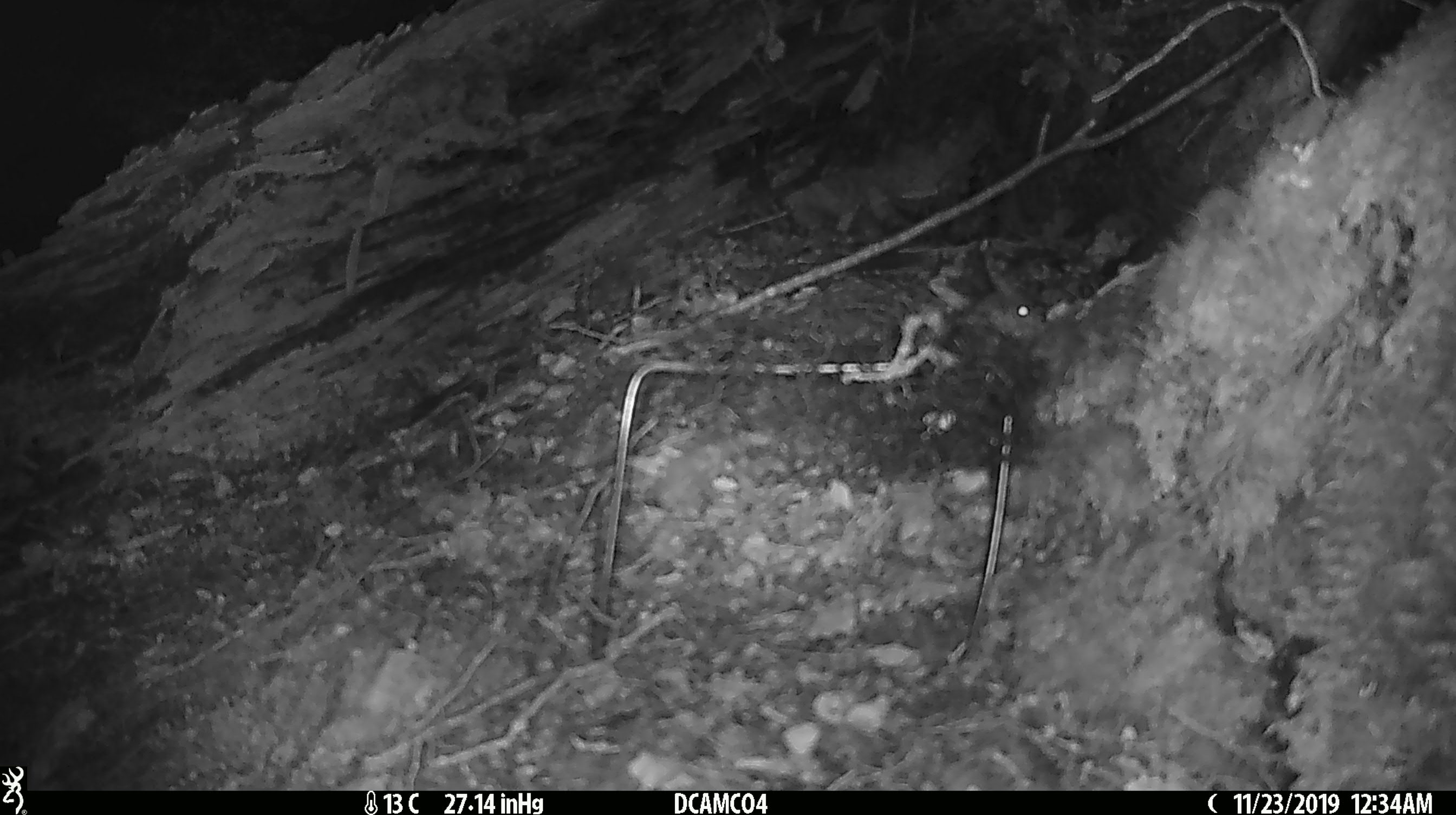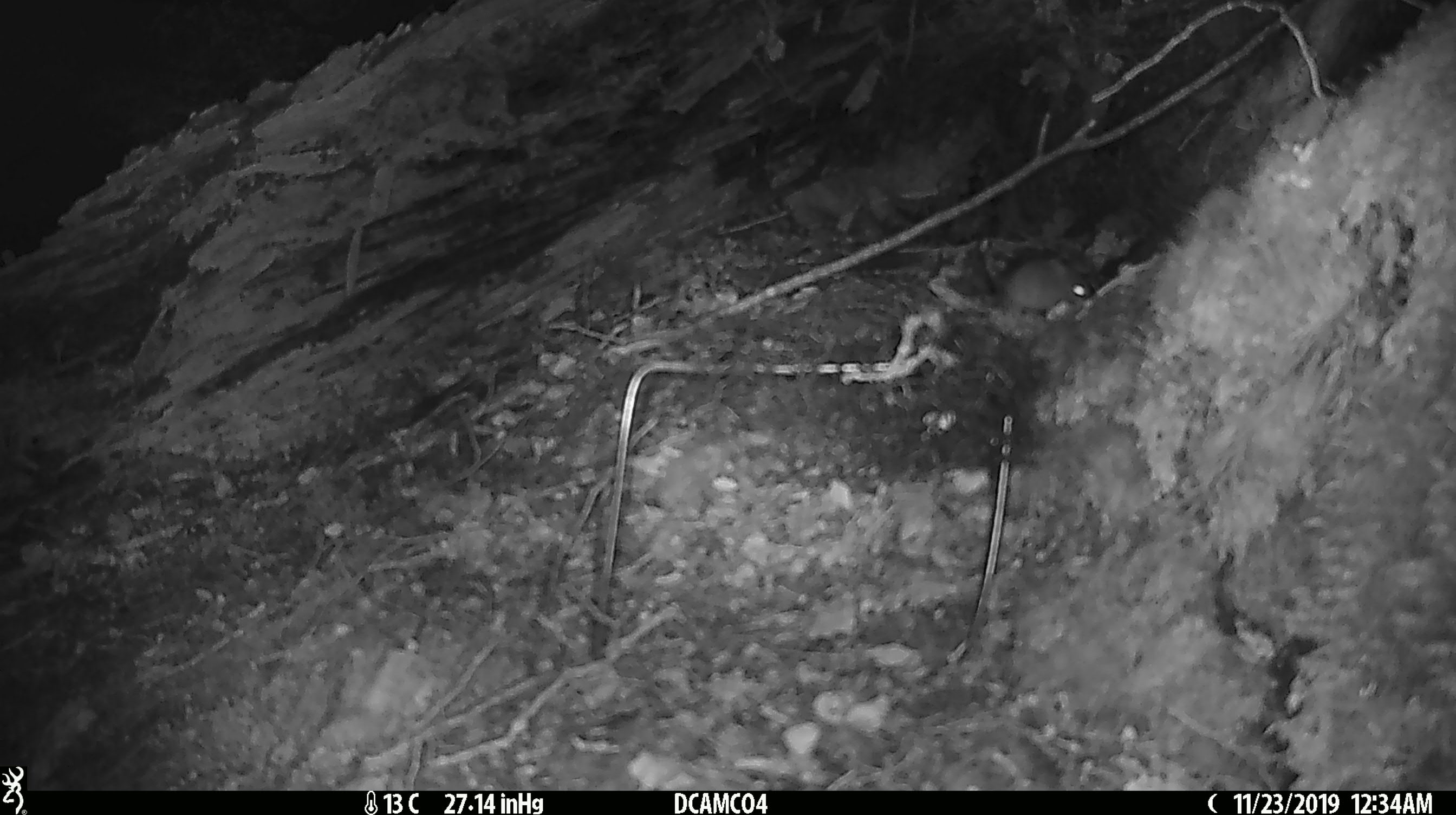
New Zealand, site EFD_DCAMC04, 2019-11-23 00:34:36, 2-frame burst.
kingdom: Animalia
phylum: Chordata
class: Mammalia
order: Rodentia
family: Muridae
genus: Mus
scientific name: Mus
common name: mouse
Mouse (Mus).